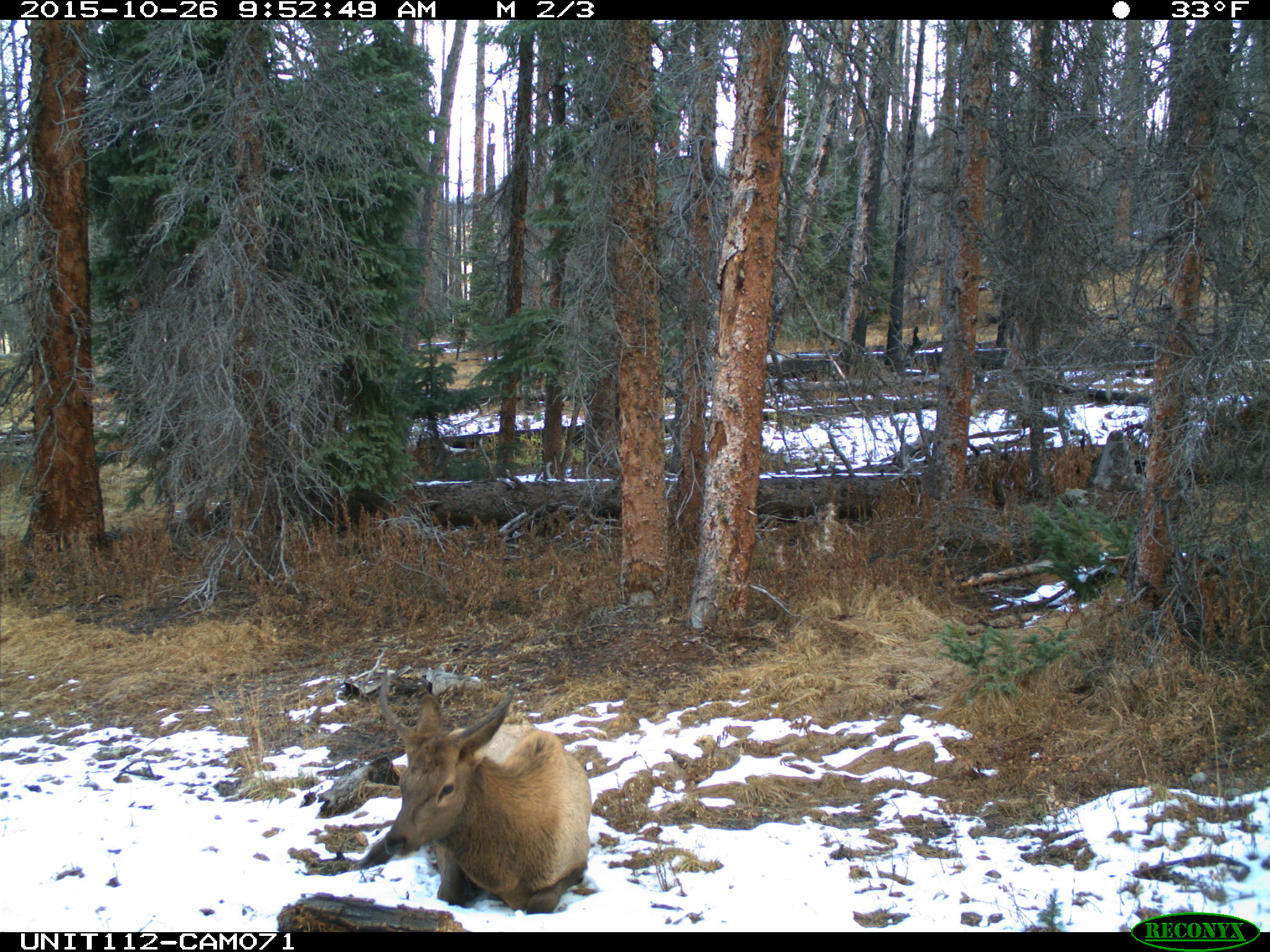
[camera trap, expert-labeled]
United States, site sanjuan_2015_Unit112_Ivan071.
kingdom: Animalia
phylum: Chordata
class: Mammalia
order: Artiodactyla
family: Cervidae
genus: Cervus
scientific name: Cervus elaphus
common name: red deer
Cervus elaphus (red deer).